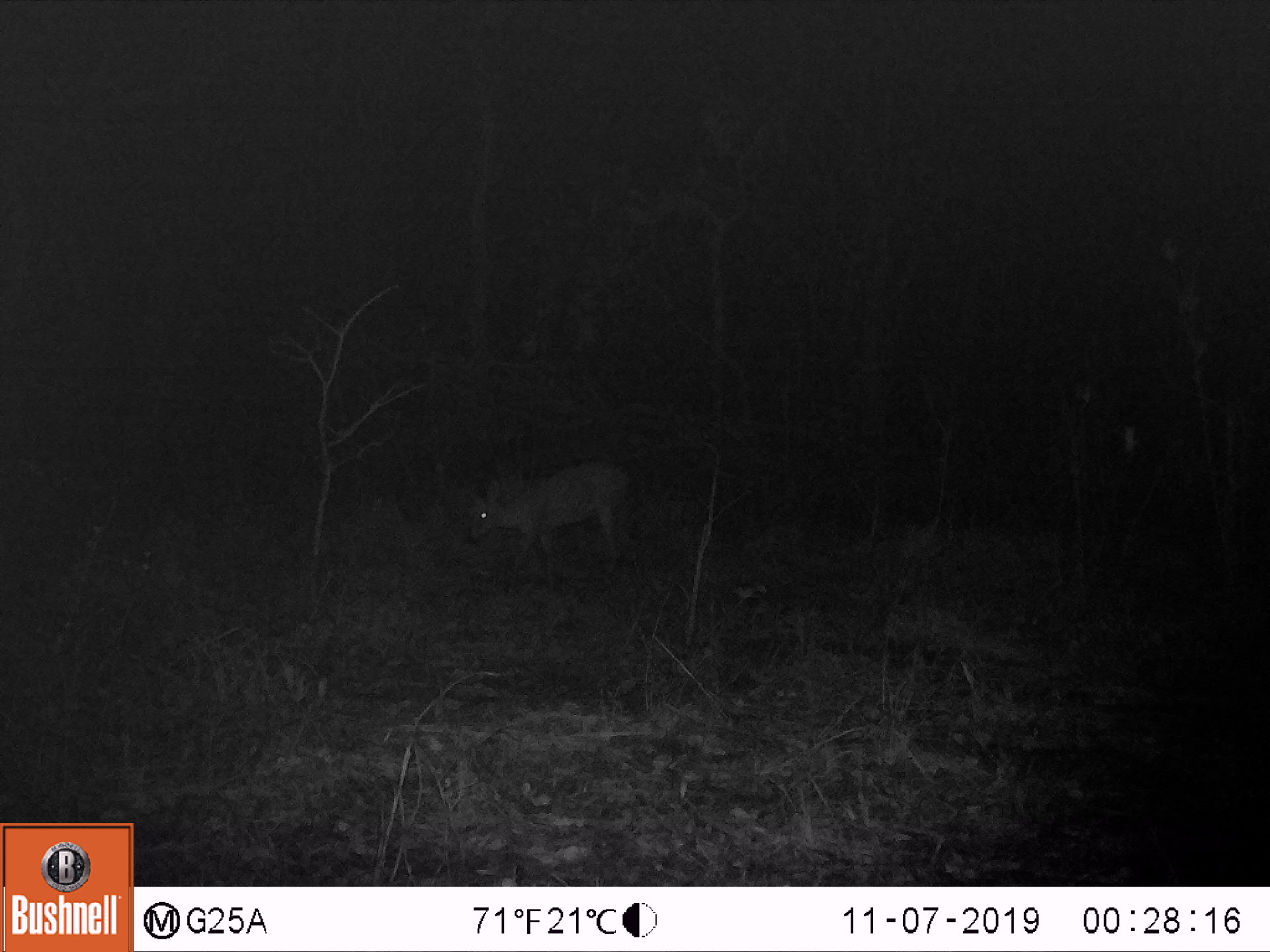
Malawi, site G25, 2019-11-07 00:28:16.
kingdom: Animalia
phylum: Chordata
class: Mammalia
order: Artiodactyla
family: Bovidae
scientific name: Antilopinae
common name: small antelope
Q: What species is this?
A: Small antelope (Antilopinae).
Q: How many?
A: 1.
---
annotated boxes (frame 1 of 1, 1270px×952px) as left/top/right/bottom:
small antelope: 462/454/630/595